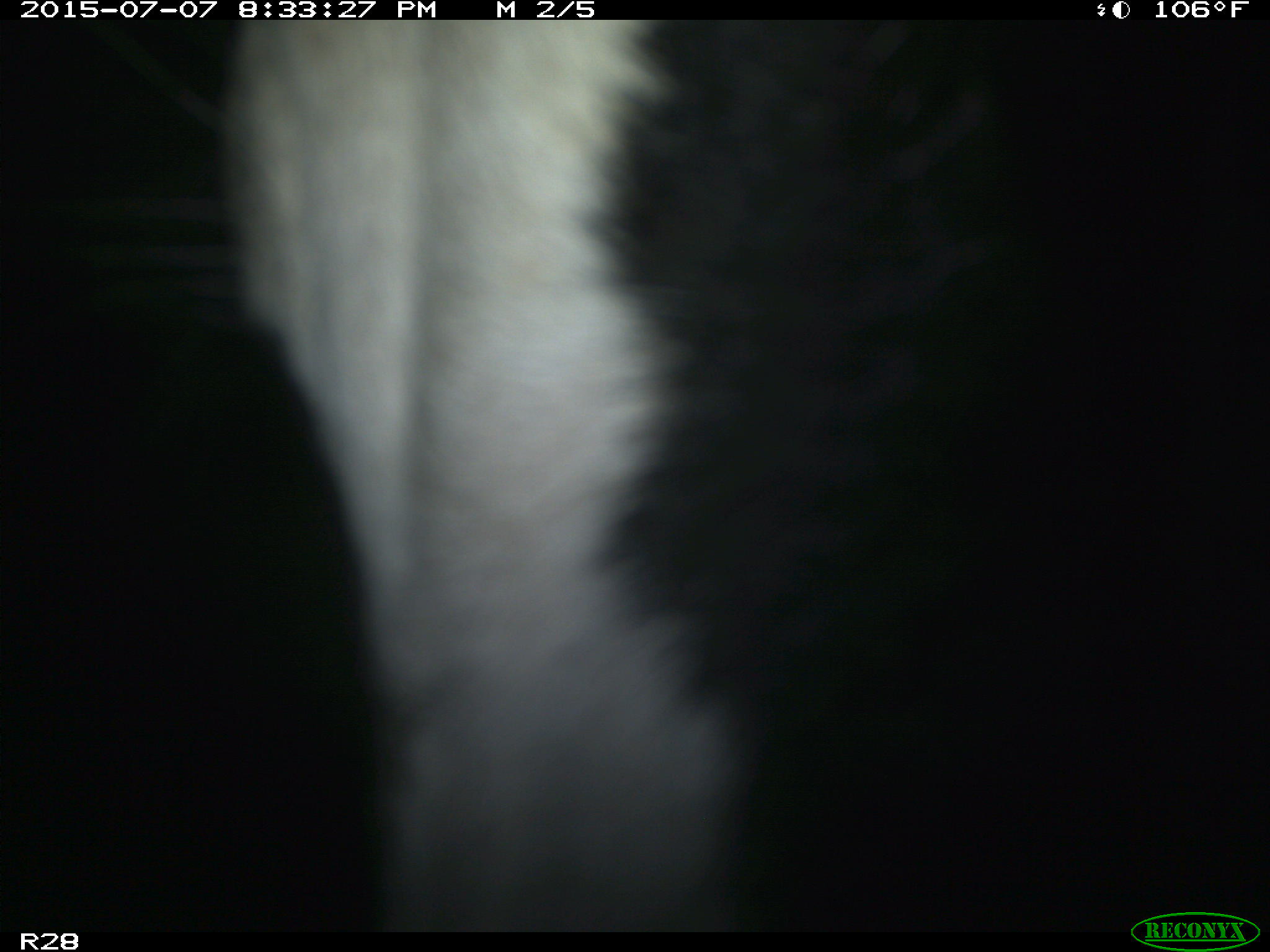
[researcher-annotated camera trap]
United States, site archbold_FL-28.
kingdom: Animalia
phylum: Chordata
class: Mammalia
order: Artiodactyla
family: Bovidae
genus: Bos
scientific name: Bos taurus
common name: domestic cow